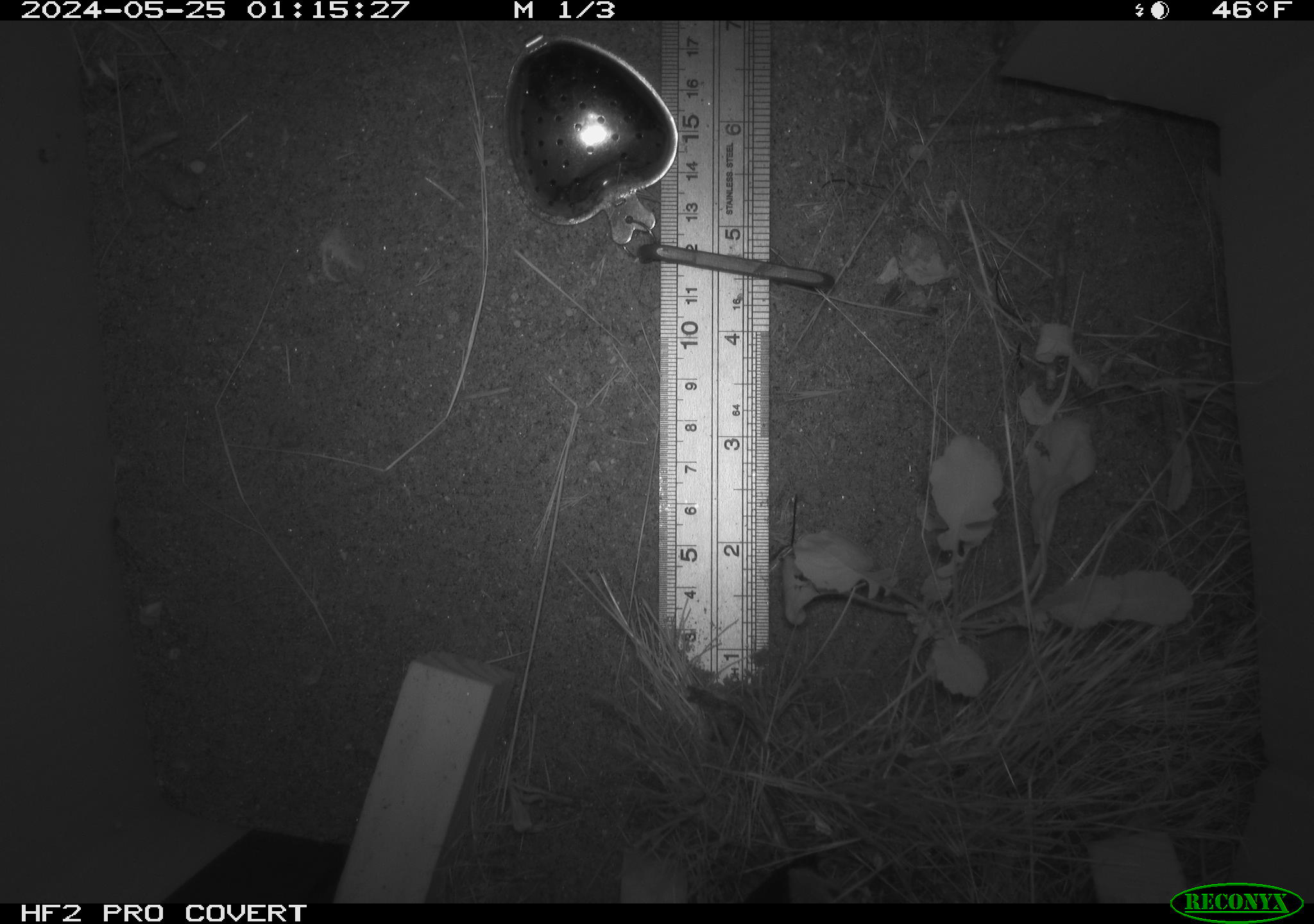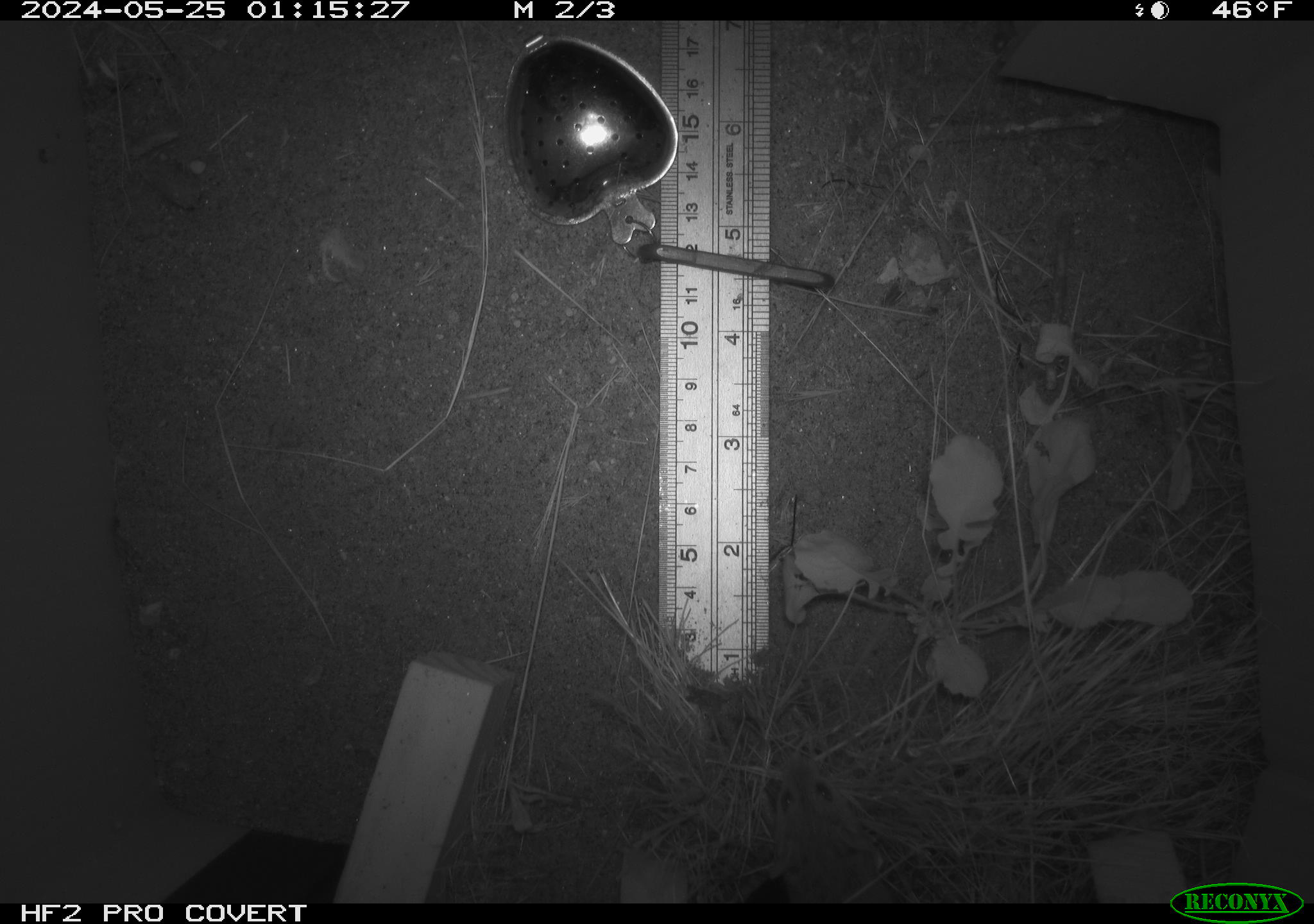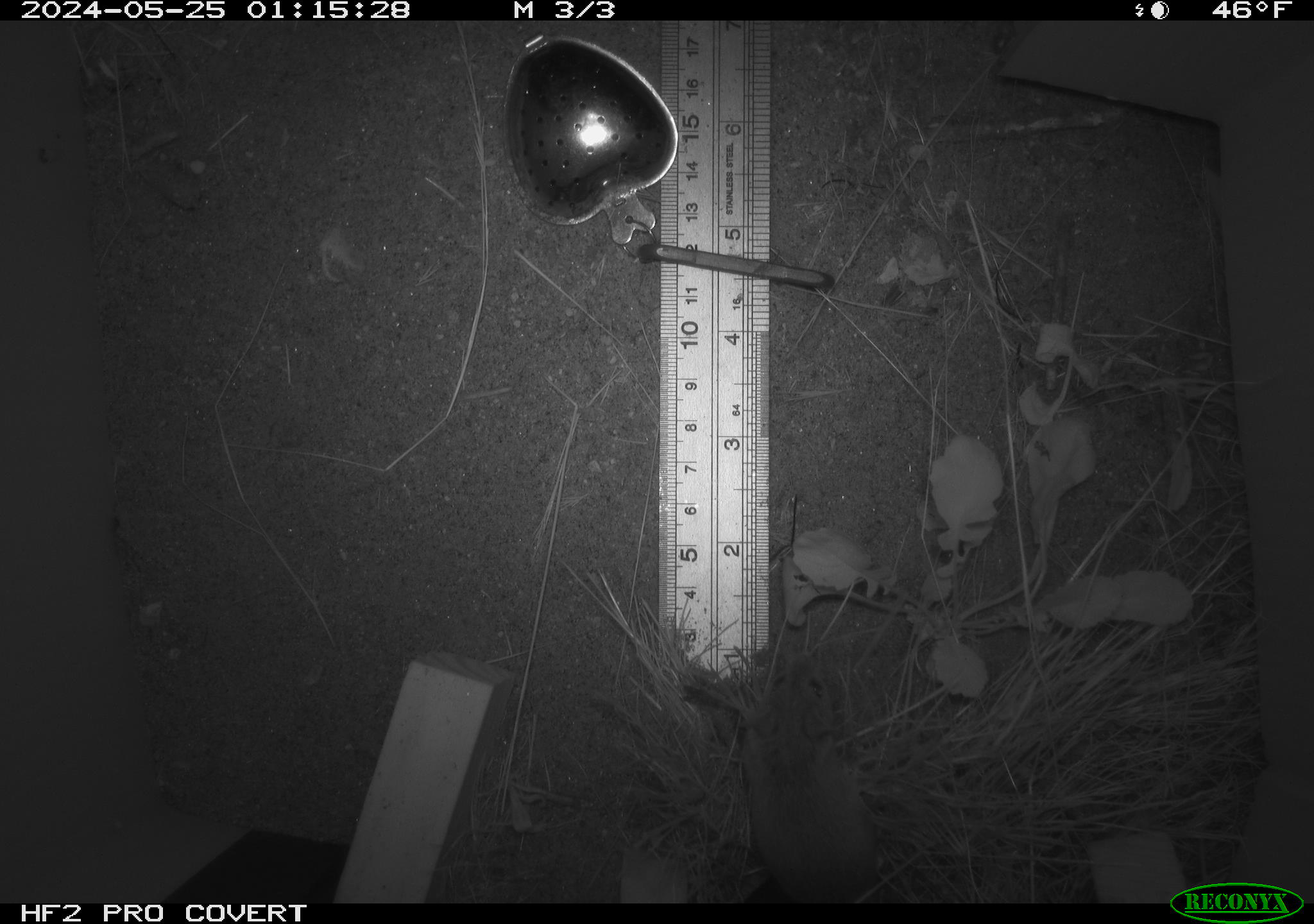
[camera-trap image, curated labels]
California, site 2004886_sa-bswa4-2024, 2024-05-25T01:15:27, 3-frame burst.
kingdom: Animalia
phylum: Chordata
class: Mammalia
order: Rodentia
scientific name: Rodentia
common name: rodent